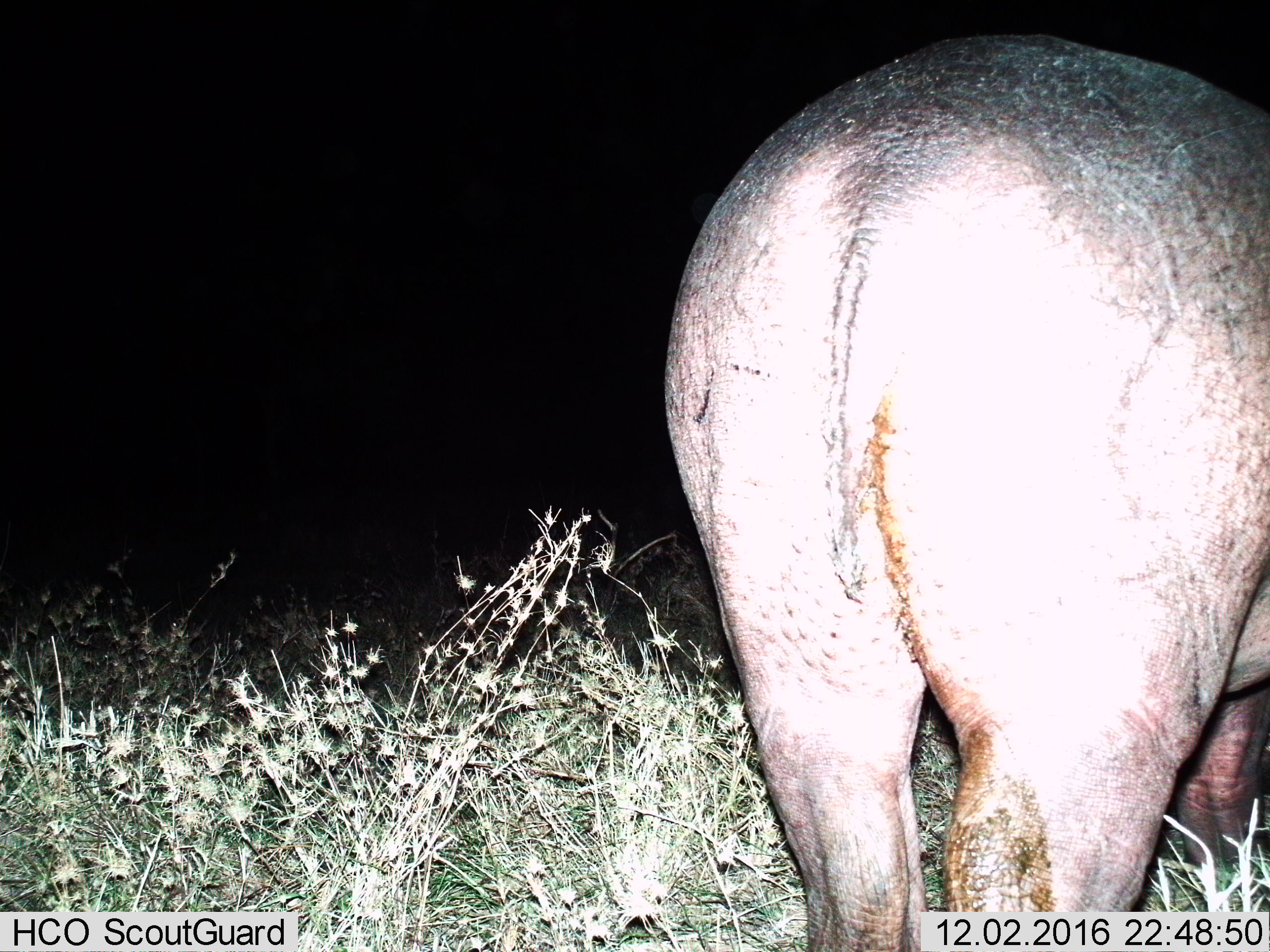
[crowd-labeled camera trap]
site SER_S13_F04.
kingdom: Animalia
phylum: Chordata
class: Mammalia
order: Artiodactyla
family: Hippopotamidae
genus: Hippopotamus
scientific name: Hippopotamus amphibius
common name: hippopotamus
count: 1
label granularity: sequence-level